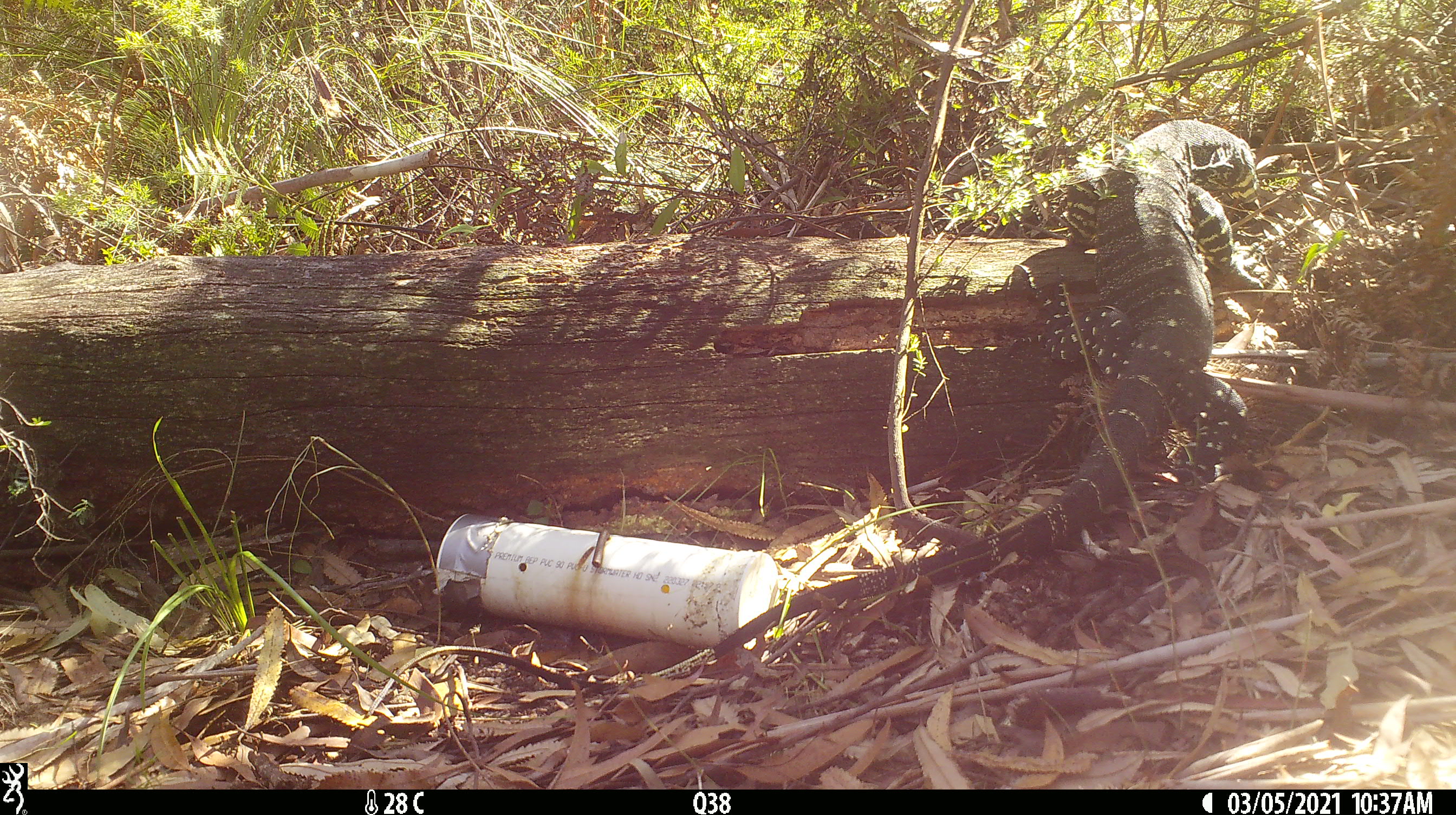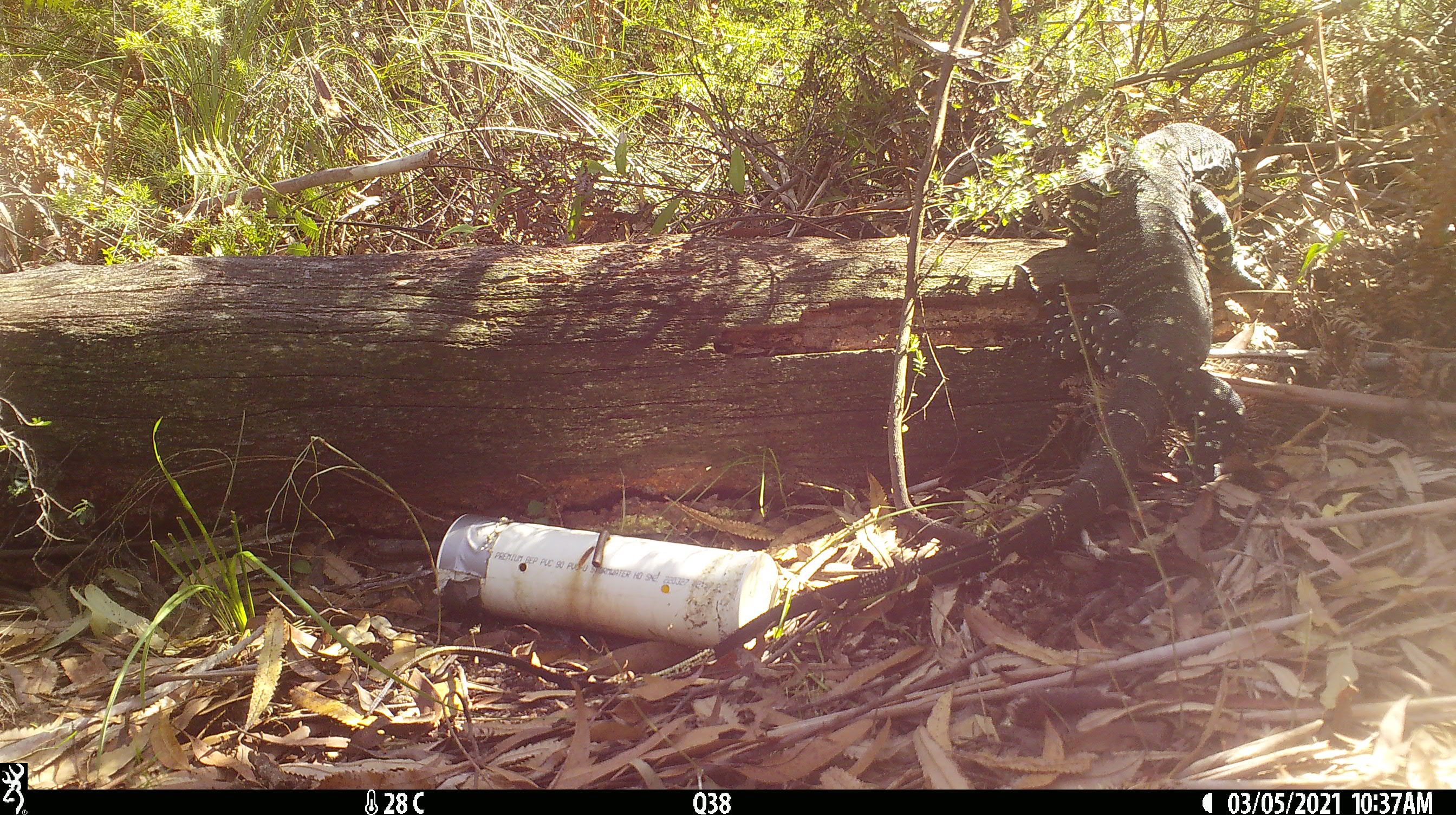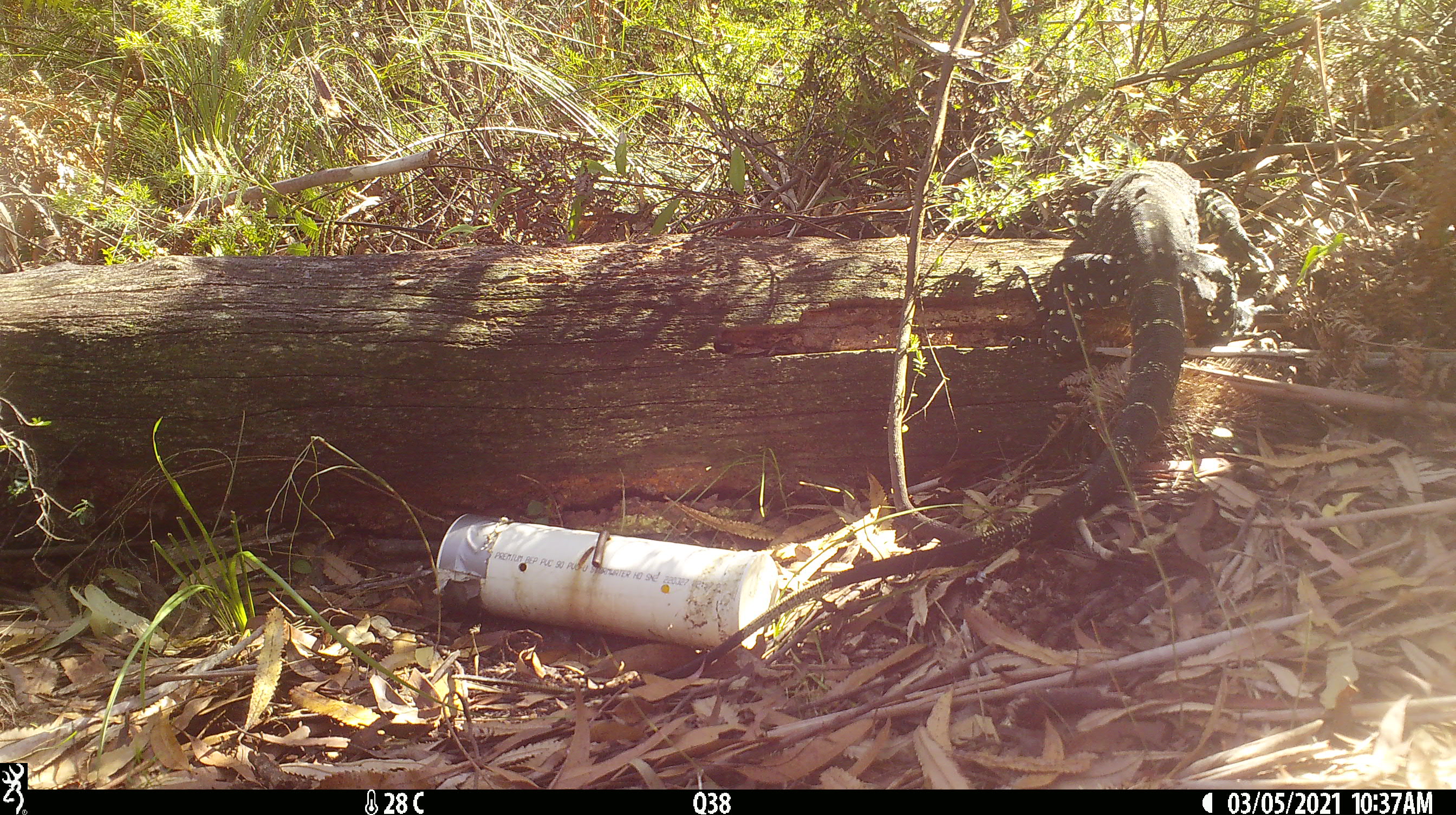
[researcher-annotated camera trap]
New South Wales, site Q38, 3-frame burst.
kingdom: Animalia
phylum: Chordata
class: Reptilia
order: Squamata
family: Varanidae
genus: Varanus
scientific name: Varanus varius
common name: lace monitor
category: goanna